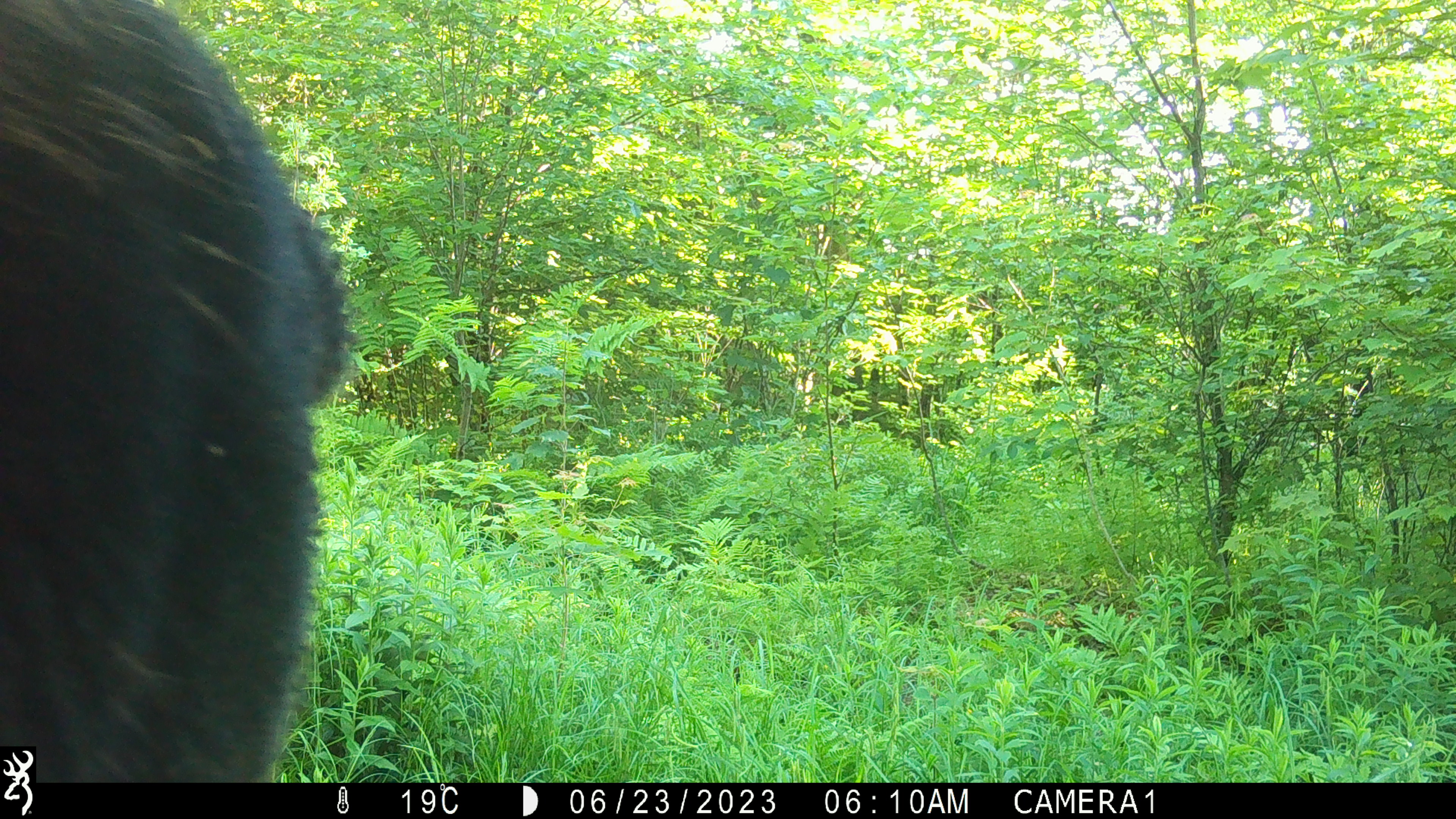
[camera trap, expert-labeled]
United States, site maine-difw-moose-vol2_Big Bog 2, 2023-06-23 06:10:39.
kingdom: Animalia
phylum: Chordata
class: Mammalia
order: Artiodactyla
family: Cervidae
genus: Alces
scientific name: Alces alces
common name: moose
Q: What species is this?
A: Moose (Alces alces).